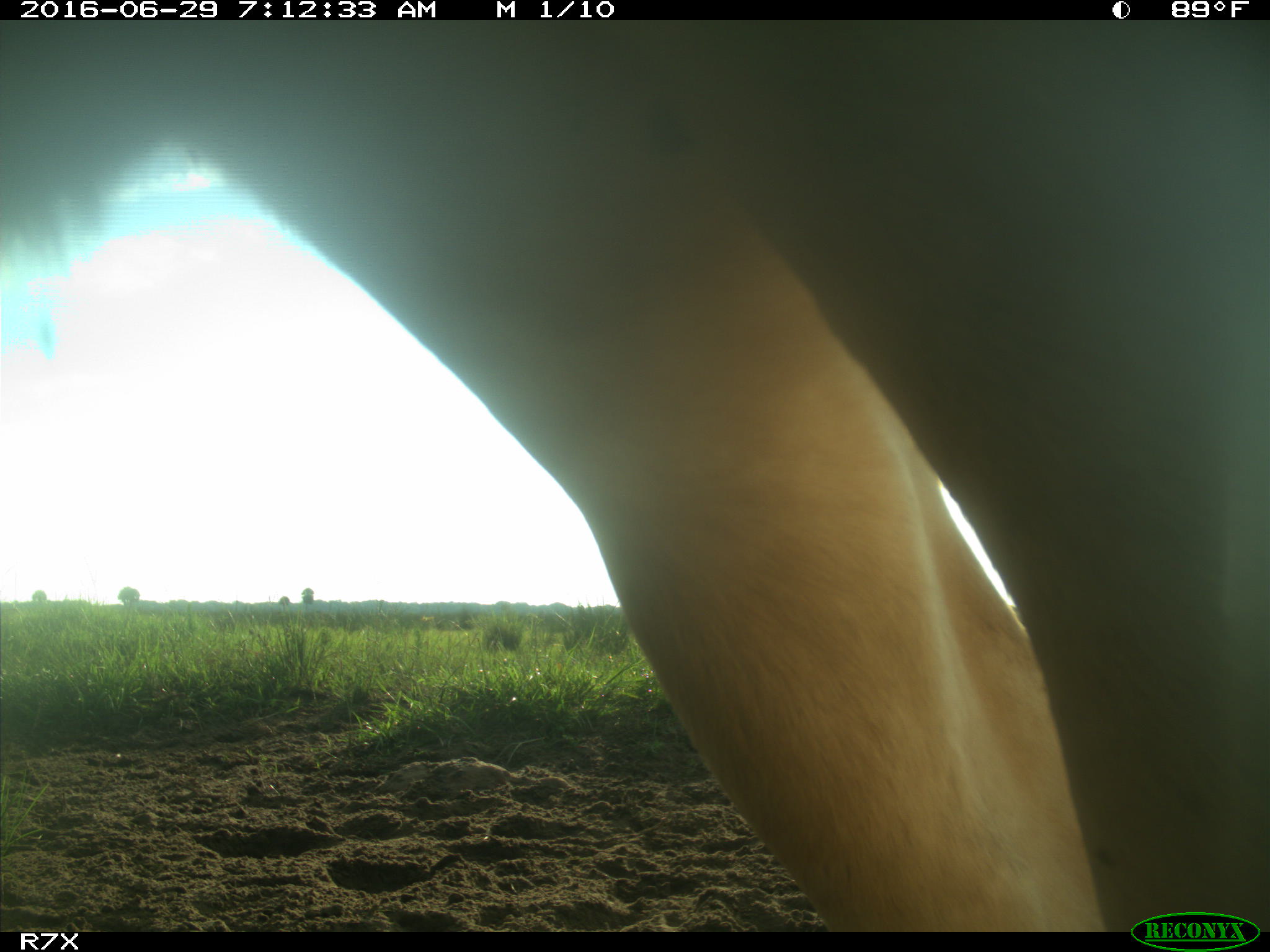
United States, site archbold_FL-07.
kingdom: Animalia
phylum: Chordata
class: Mammalia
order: Artiodactyla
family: Bovidae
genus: Bos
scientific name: Bos taurus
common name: domestic cow